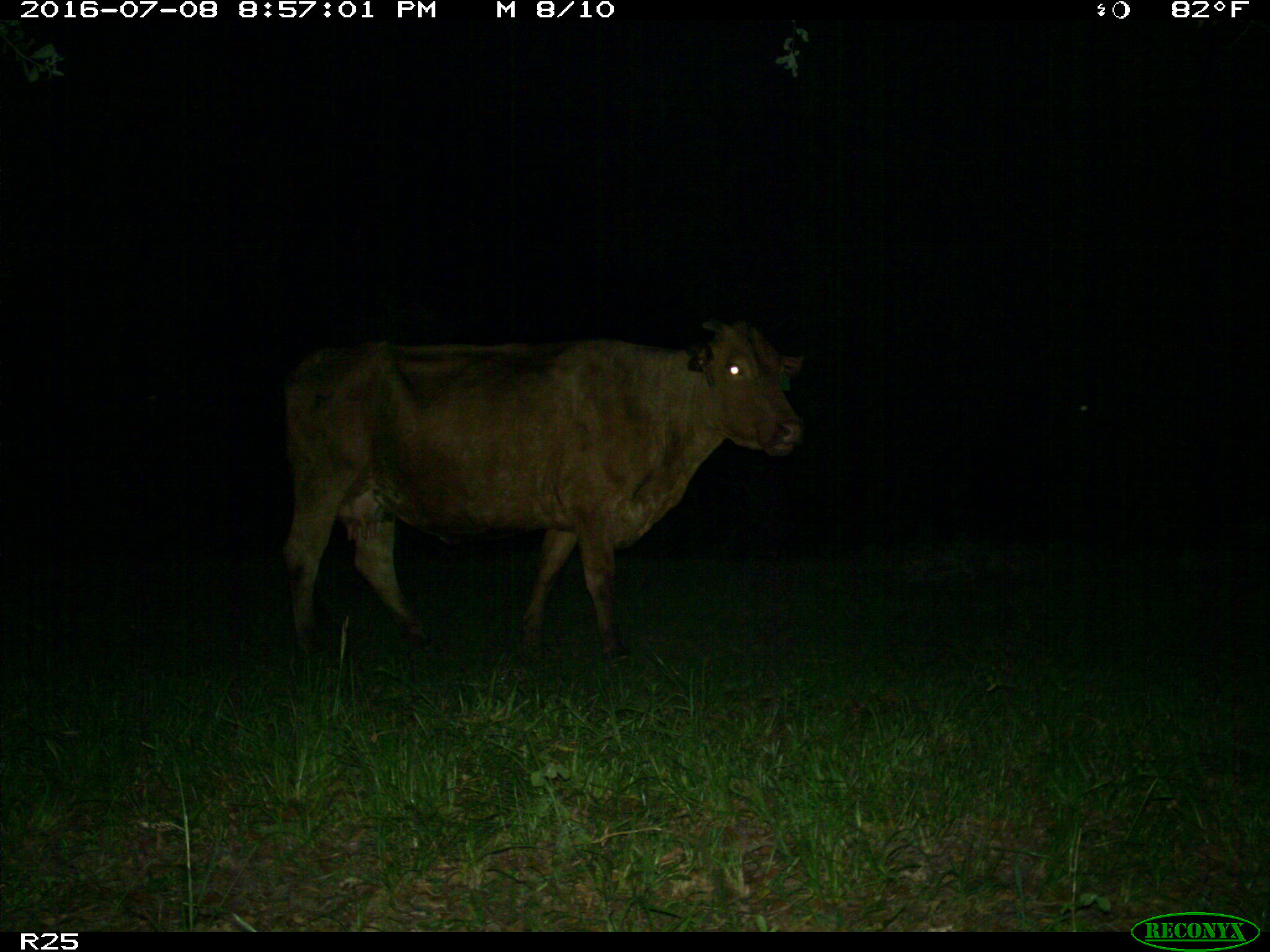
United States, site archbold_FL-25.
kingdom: Animalia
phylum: Chordata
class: Mammalia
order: Artiodactyla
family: Bovidae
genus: Bos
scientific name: Bos taurus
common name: domestic cow